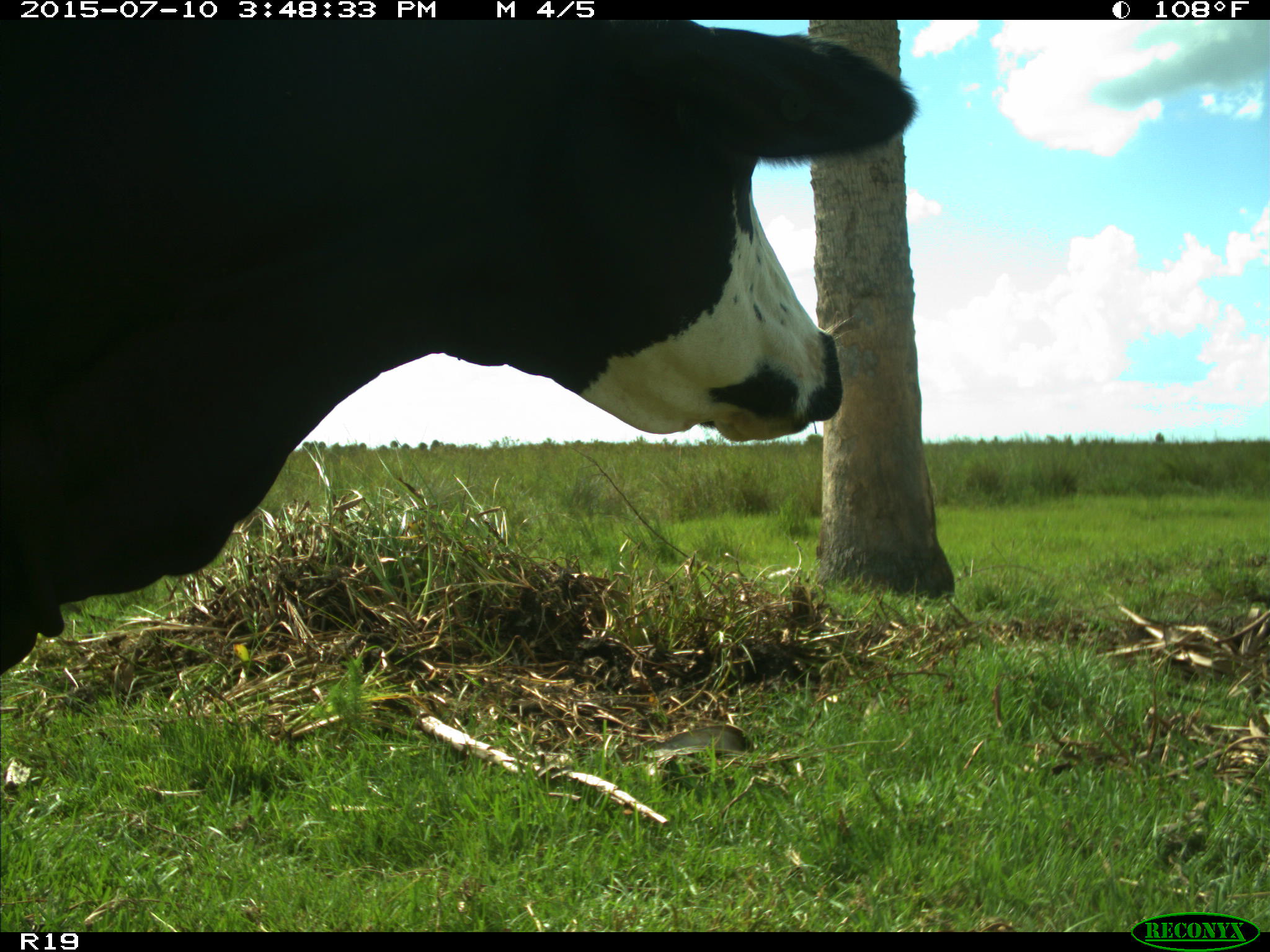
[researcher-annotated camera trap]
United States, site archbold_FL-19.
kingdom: Animalia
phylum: Chordata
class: Mammalia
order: Artiodactyla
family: Bovidae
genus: Bos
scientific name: Bos taurus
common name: domestic cow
Bos taurus (domestic cow).